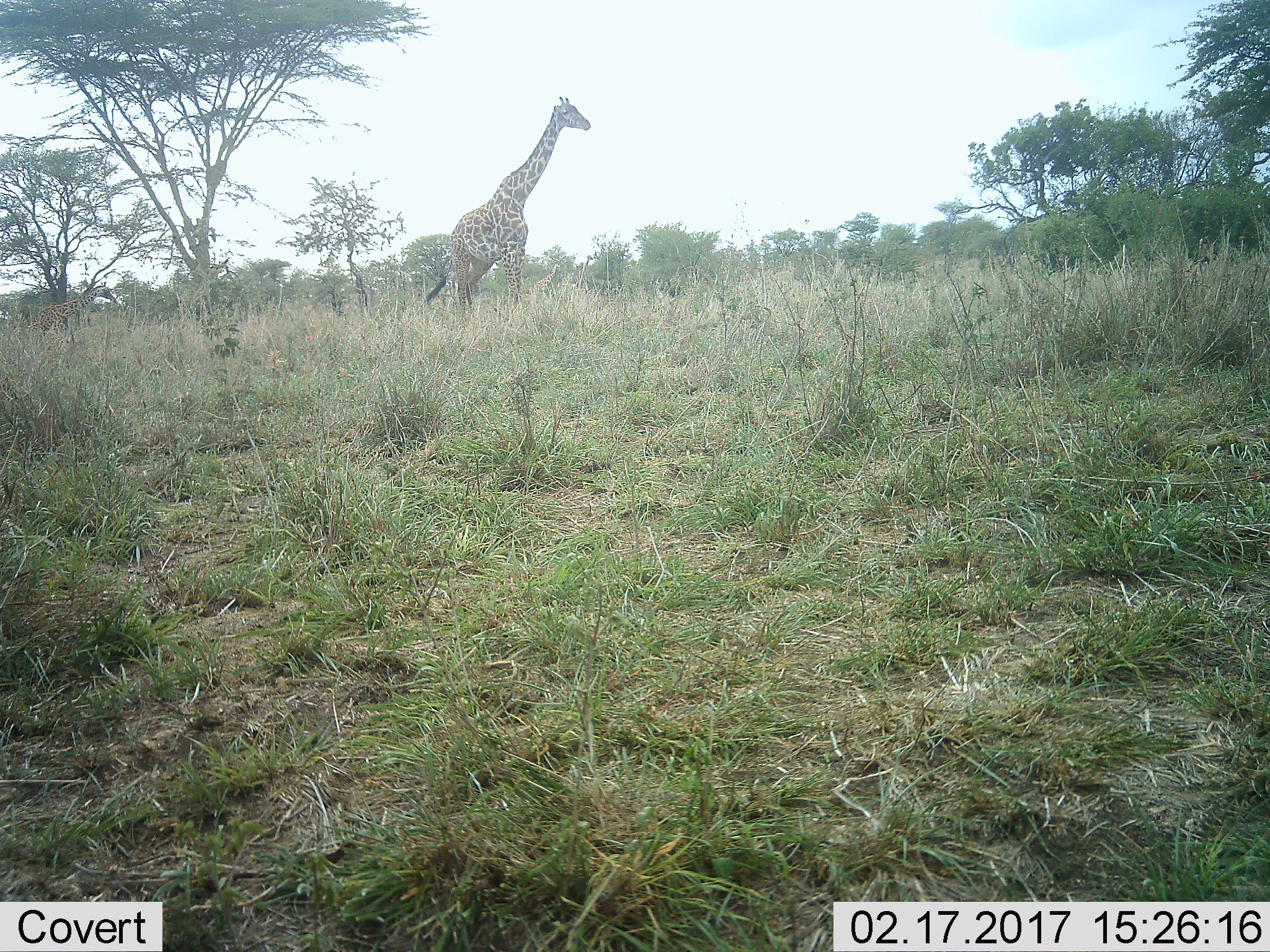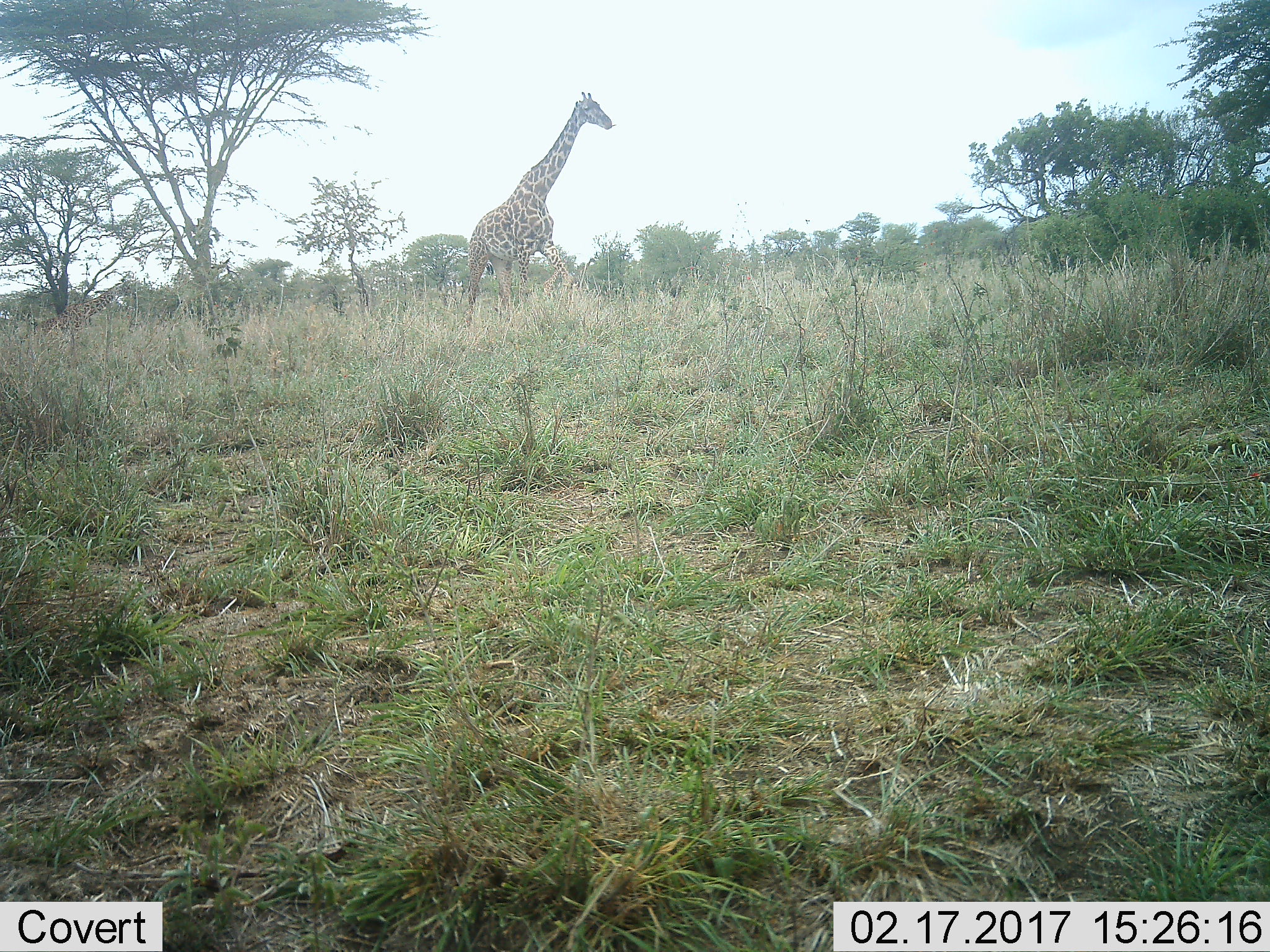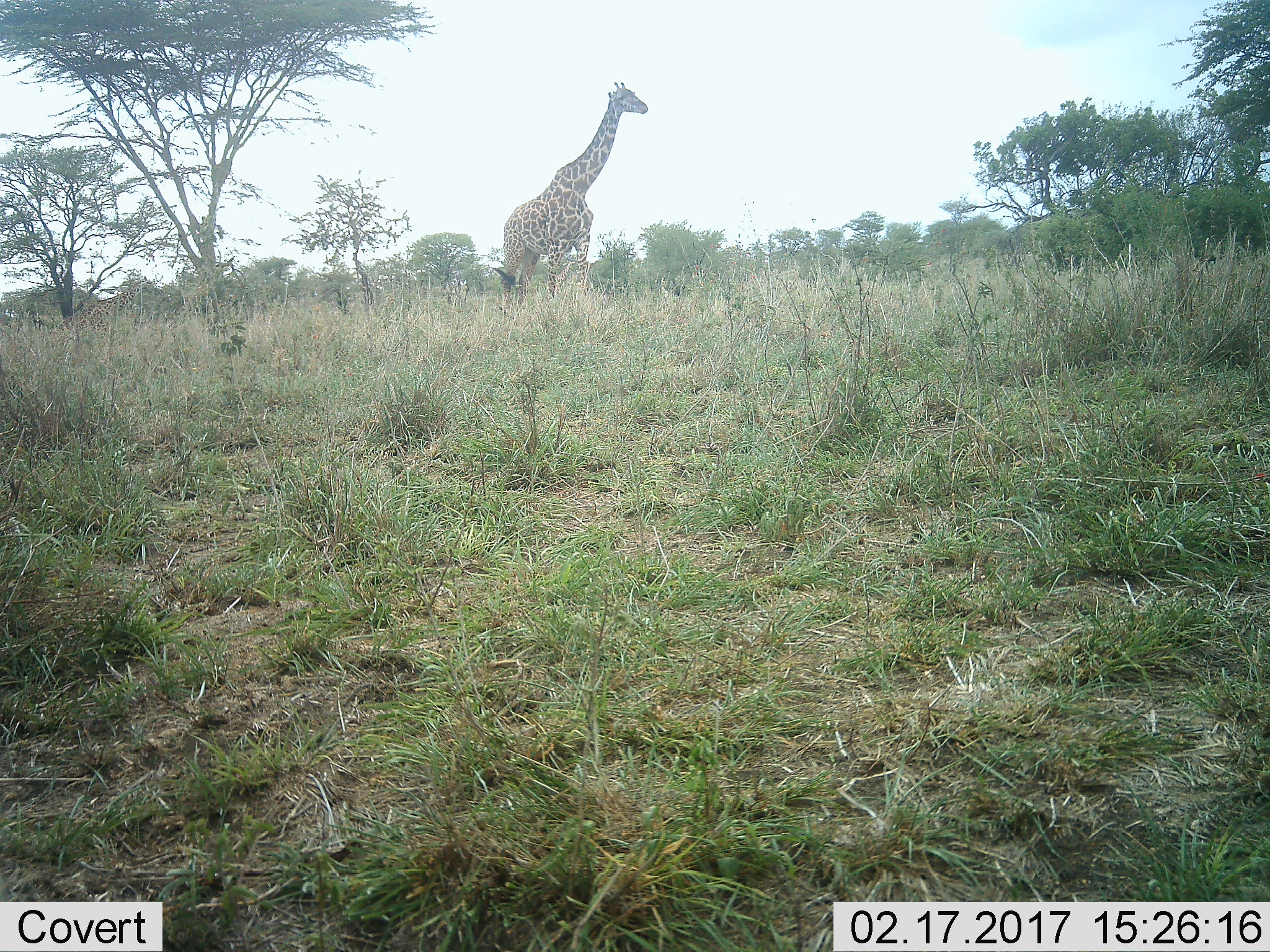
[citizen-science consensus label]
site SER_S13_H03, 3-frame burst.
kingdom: Animalia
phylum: Chordata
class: Mammalia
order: Artiodactyla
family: Giraffidae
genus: Giraffa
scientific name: Giraffa camelopardalis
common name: giraffe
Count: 2.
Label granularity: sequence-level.